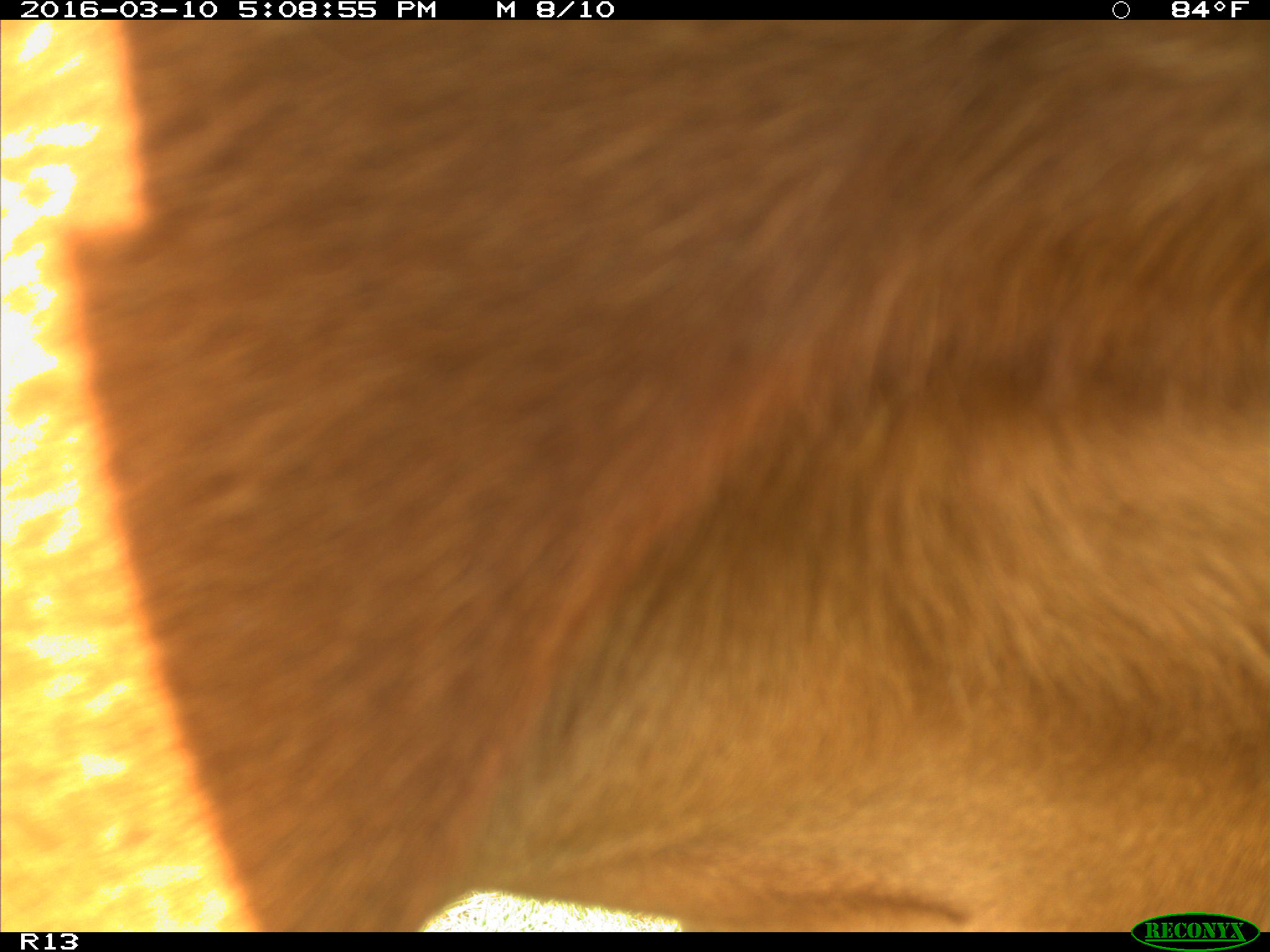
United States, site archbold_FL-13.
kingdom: Animalia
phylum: Chordata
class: Mammalia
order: Artiodactyla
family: Bovidae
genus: Bos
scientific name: Bos taurus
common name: domestic cow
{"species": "Bos taurus (domestic cow)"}